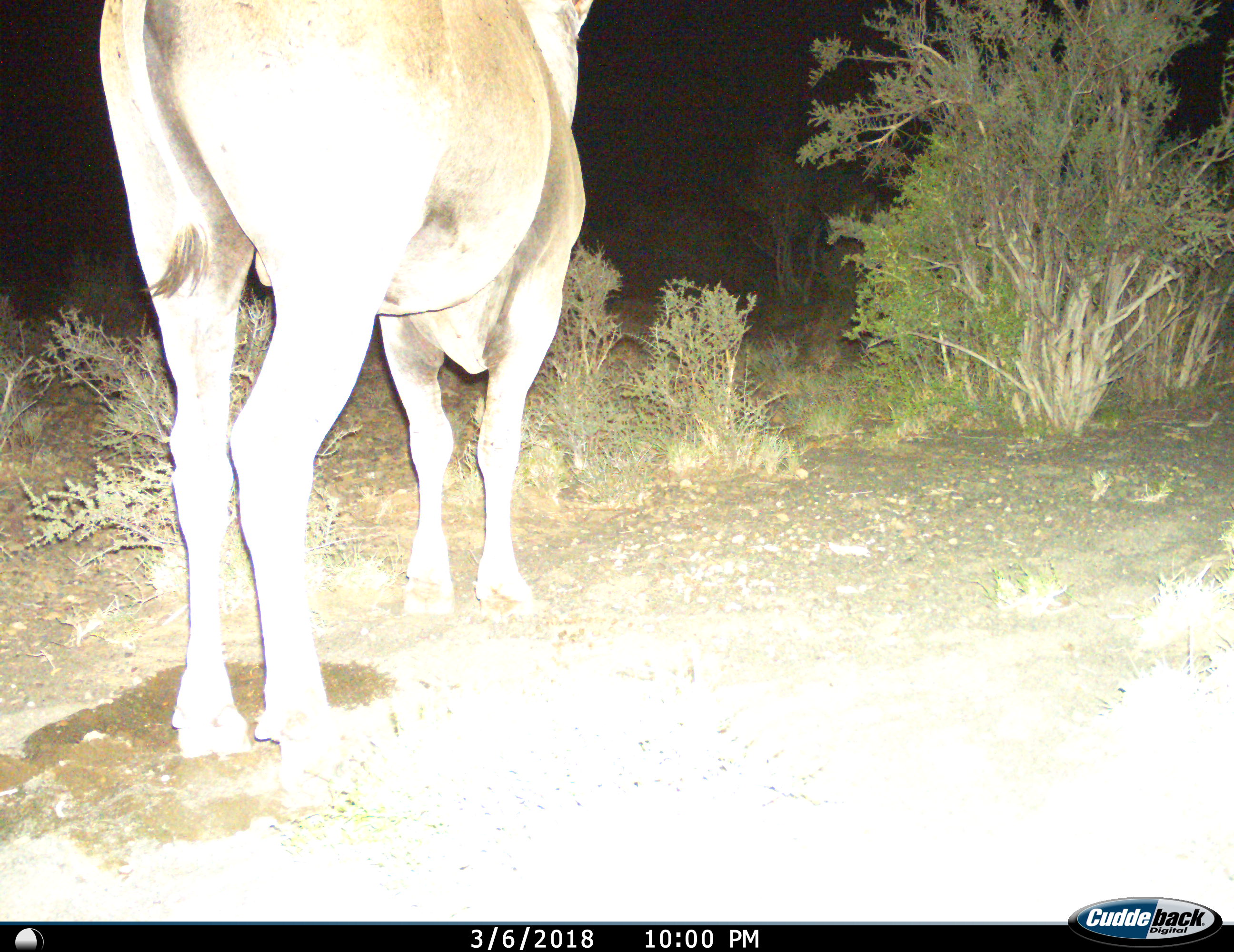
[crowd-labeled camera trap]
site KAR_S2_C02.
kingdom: Animalia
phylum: Chordata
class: Mammalia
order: Artiodactyla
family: Bovidae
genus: Tragelaphus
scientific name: Tragelaphus oryx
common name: eland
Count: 1.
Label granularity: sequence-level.